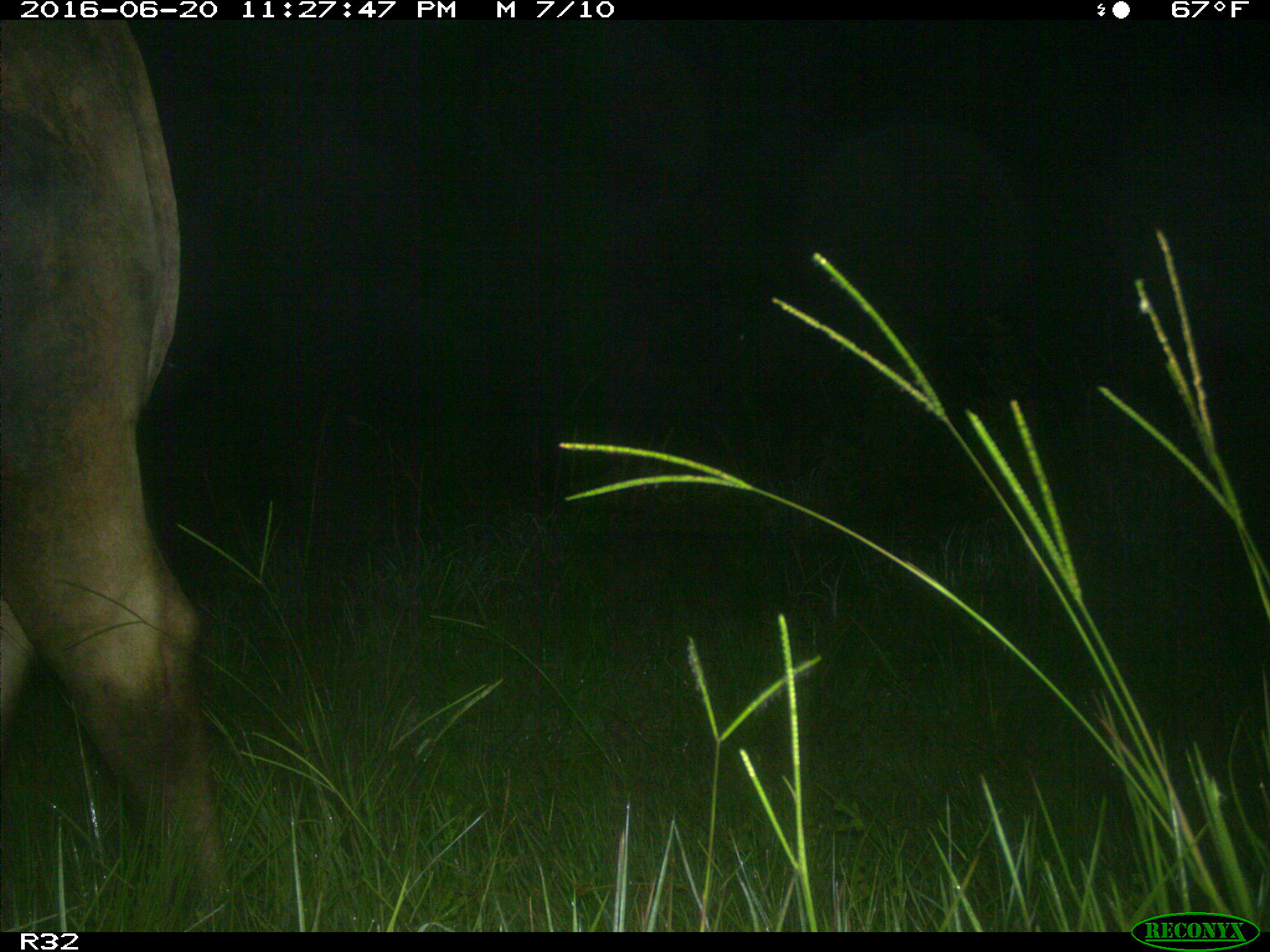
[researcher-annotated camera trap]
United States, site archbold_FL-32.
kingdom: Animalia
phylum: Chordata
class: Mammalia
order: Artiodactyla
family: Bovidae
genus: Bos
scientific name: Bos taurus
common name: domestic cow